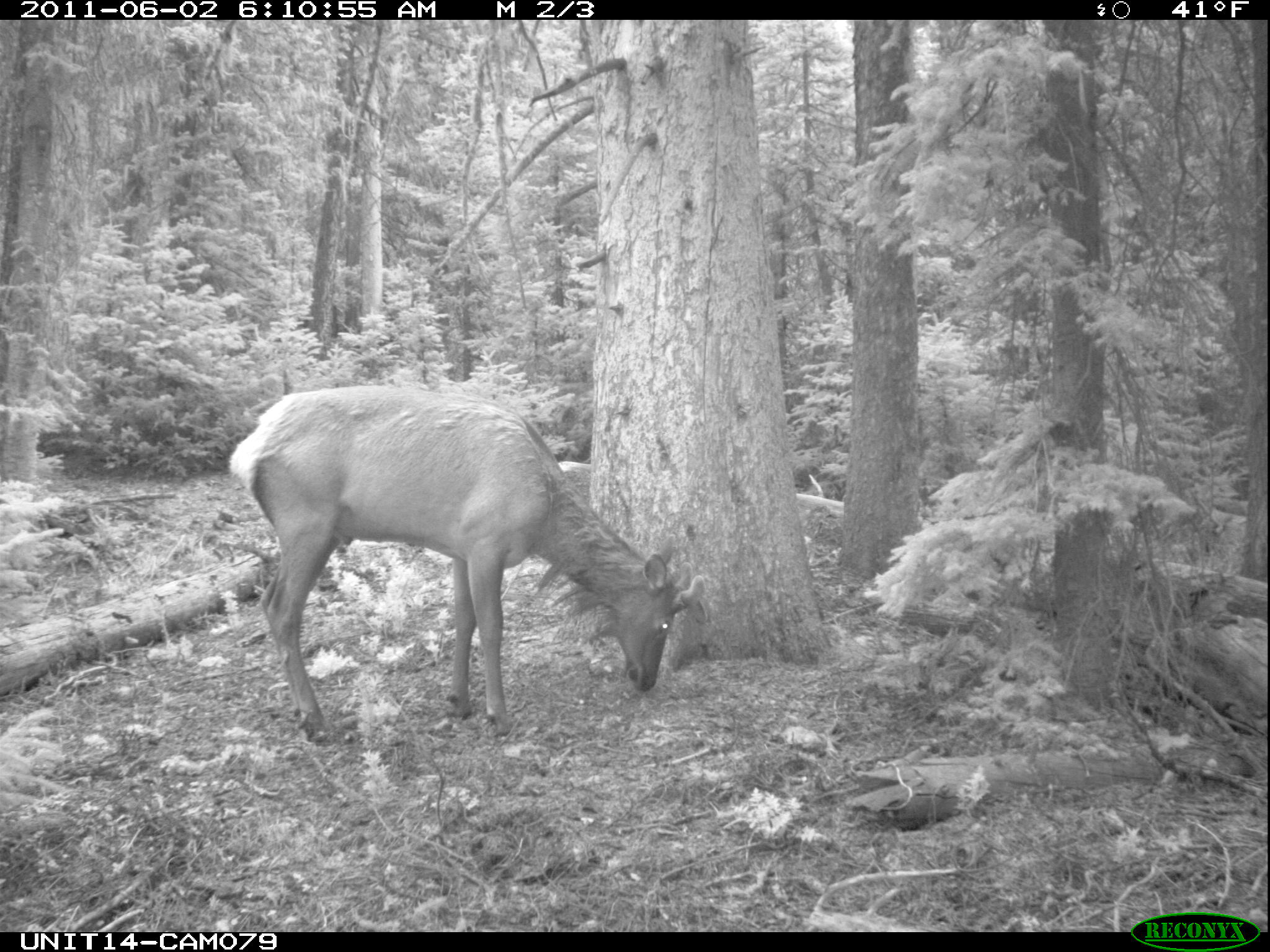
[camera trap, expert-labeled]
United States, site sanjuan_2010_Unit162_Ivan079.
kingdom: Animalia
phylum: Chordata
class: Mammalia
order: Artiodactyla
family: Cervidae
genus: Cervus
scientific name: Cervus elaphus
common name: red deer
Cervus elaphus (red deer).